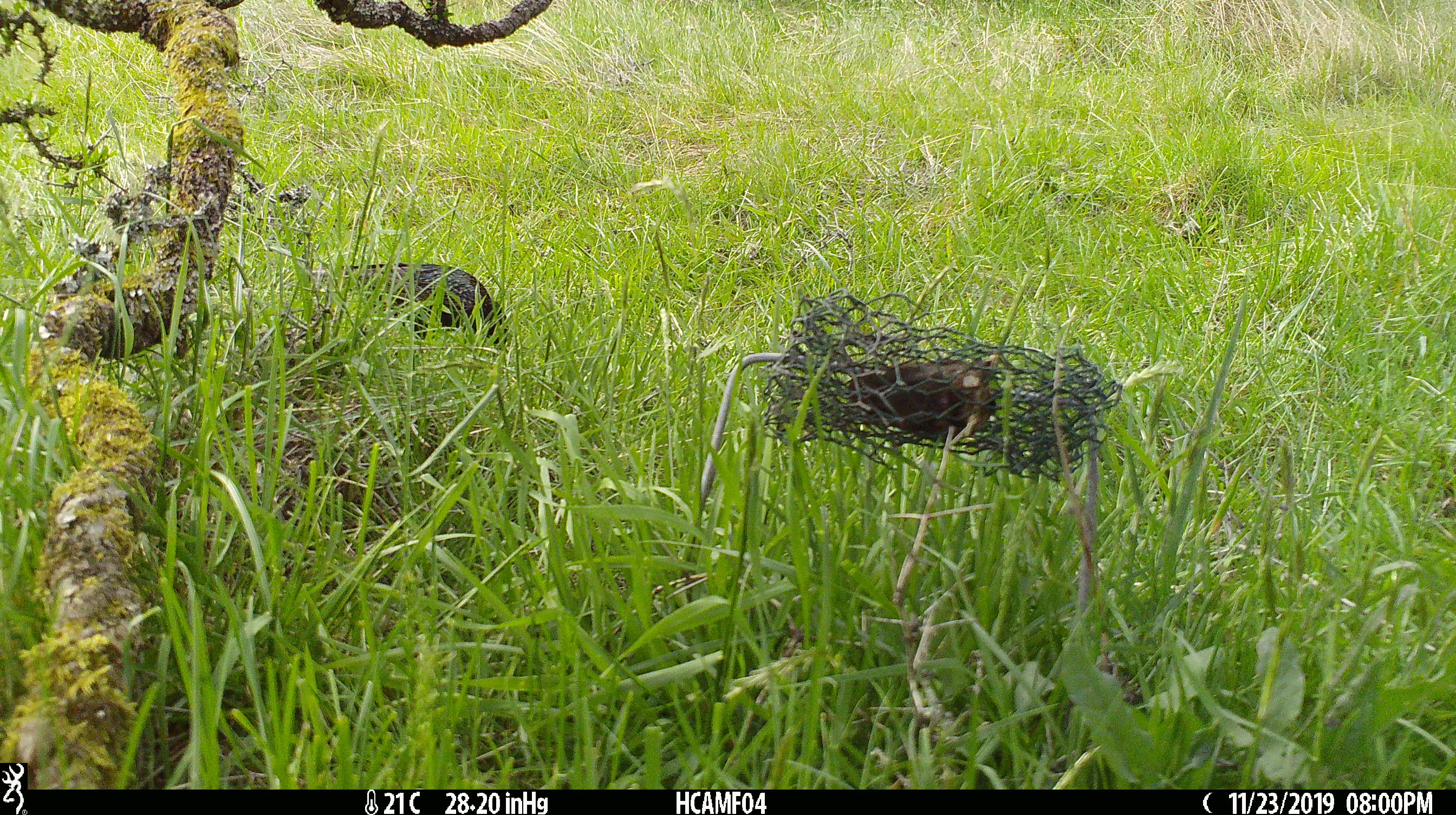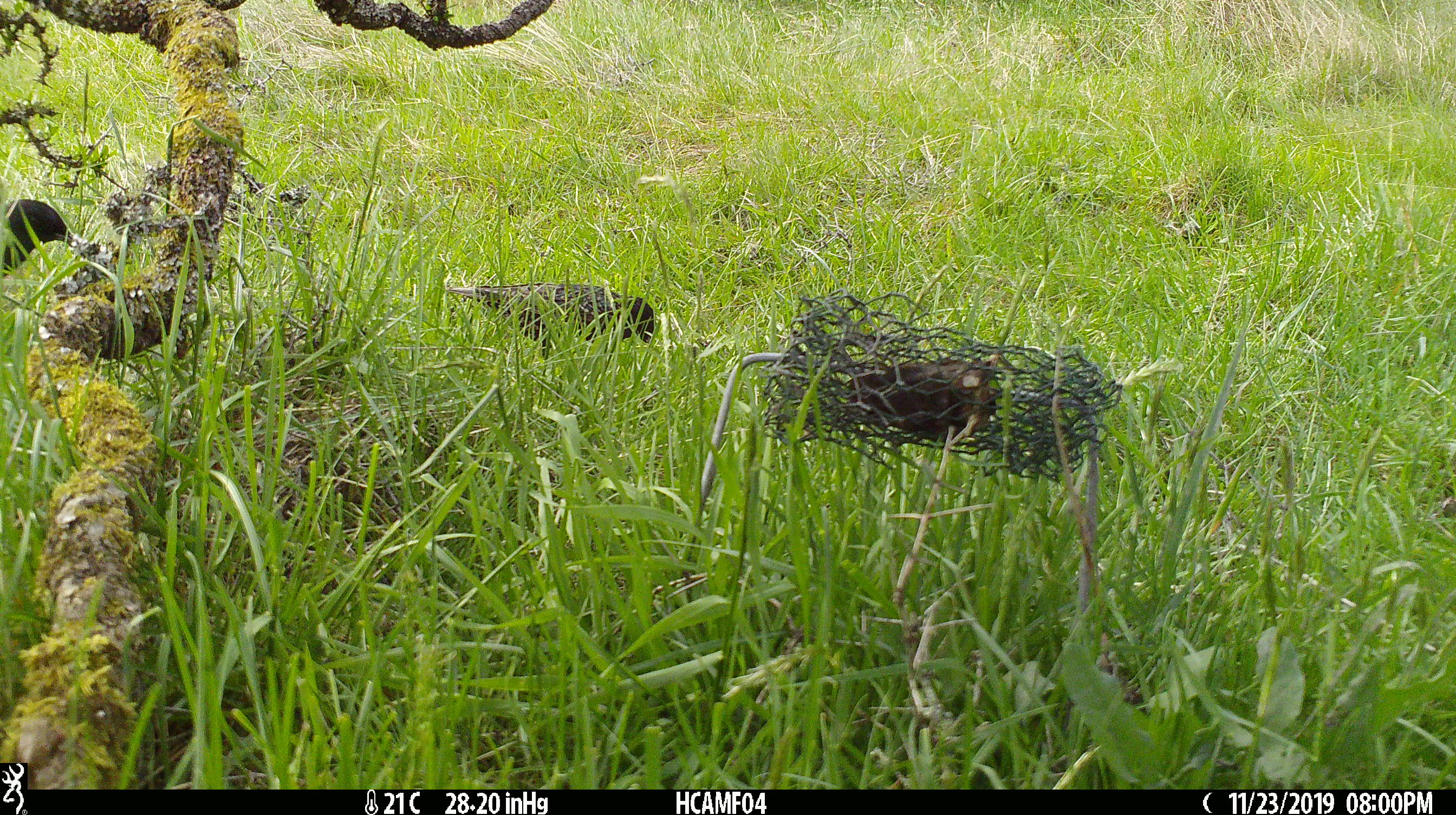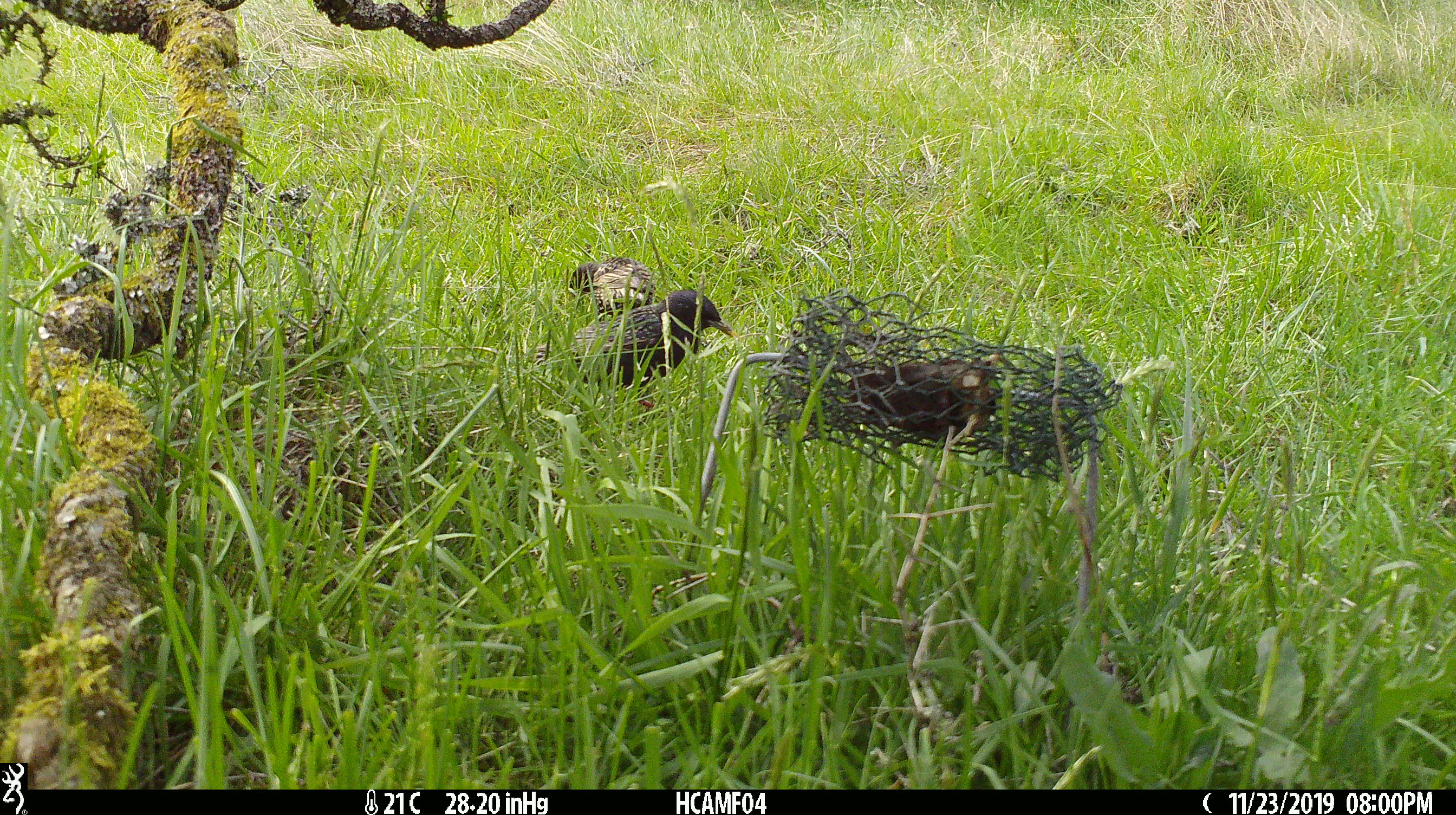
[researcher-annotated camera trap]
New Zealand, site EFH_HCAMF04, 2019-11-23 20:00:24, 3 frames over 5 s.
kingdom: Animalia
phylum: Chordata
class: Aves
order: Passeriformes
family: Sturnidae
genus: Sturnus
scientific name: Sturnus vulgaris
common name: european starling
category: starling